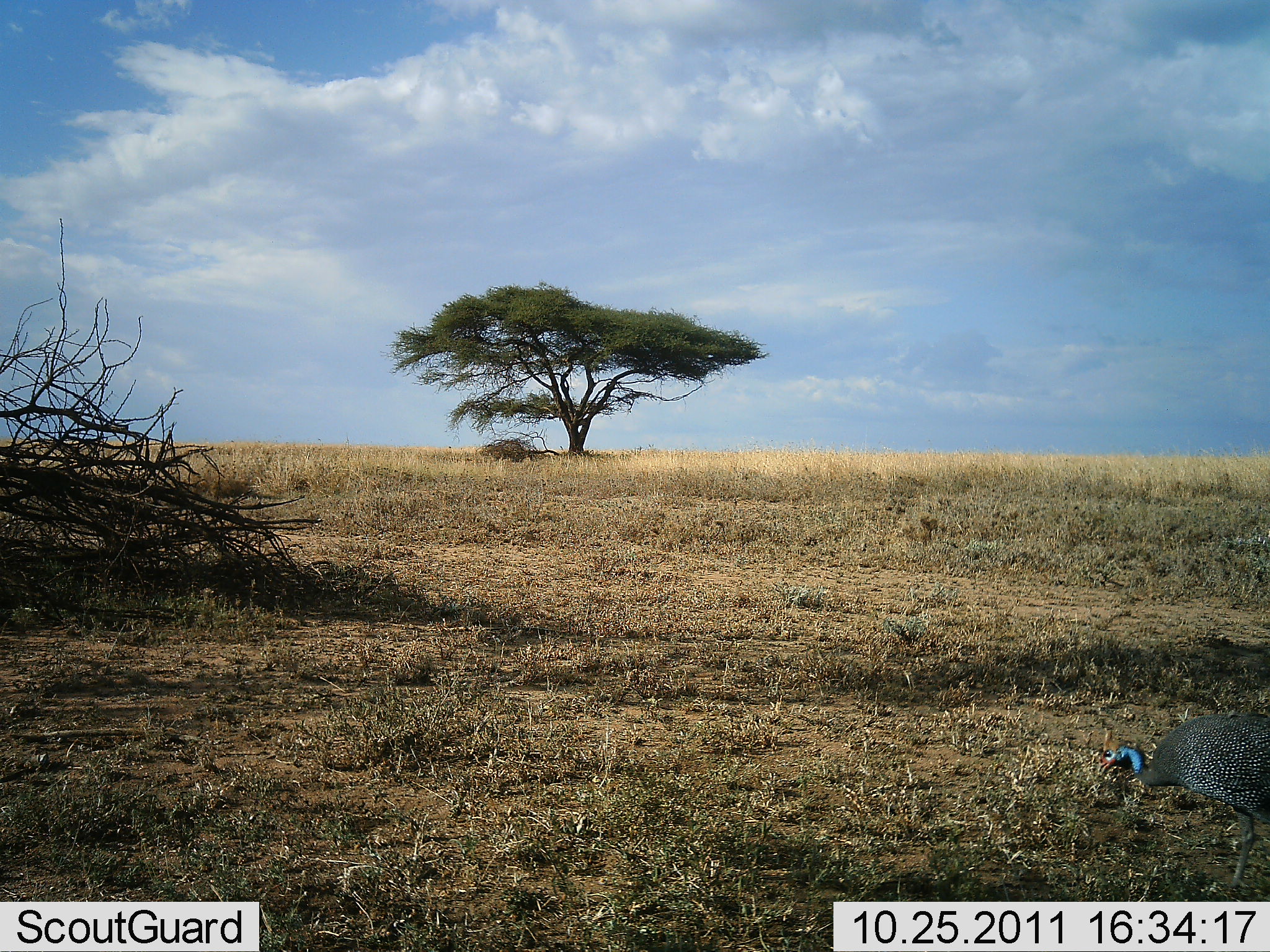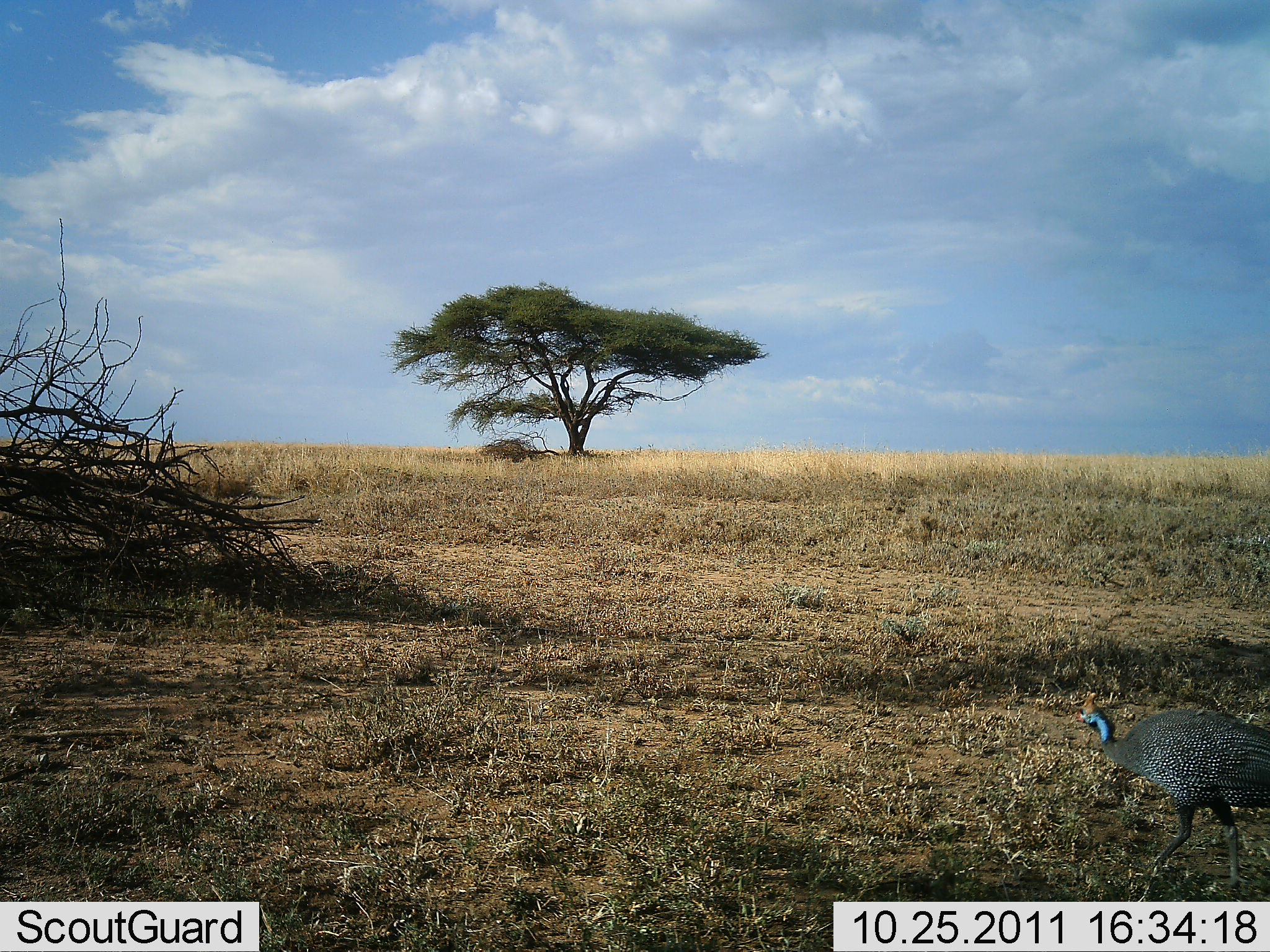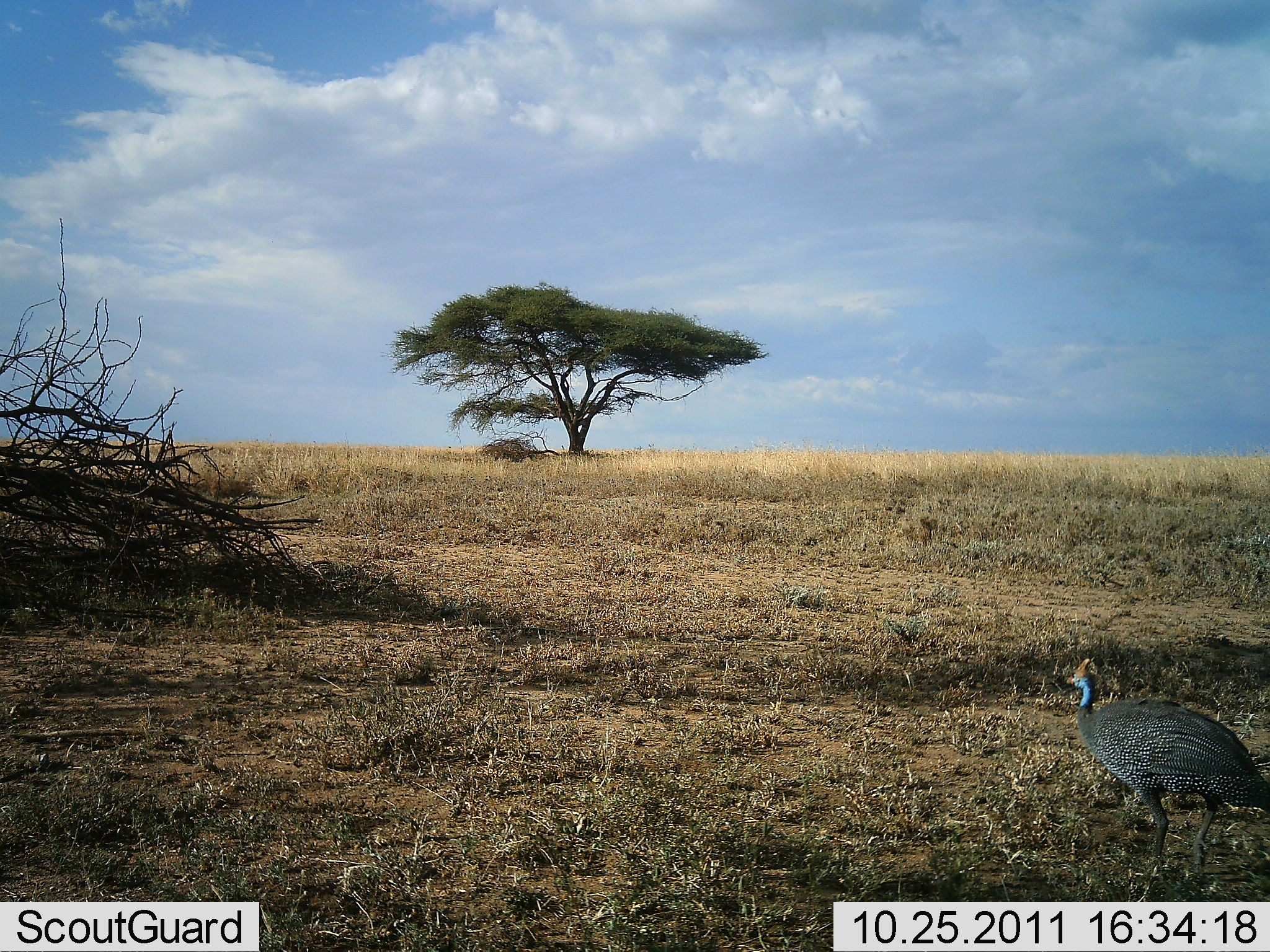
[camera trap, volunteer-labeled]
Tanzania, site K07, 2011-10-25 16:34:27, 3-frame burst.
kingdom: Animalia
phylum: Chordata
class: Aves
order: Galliformes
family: Numididae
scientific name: Numididae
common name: guinea fowl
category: guineafowl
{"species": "guineafowl (guinea fowl) (Numididae)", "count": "1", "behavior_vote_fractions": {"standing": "7%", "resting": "0%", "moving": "93%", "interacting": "0%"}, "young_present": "0%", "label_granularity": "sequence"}